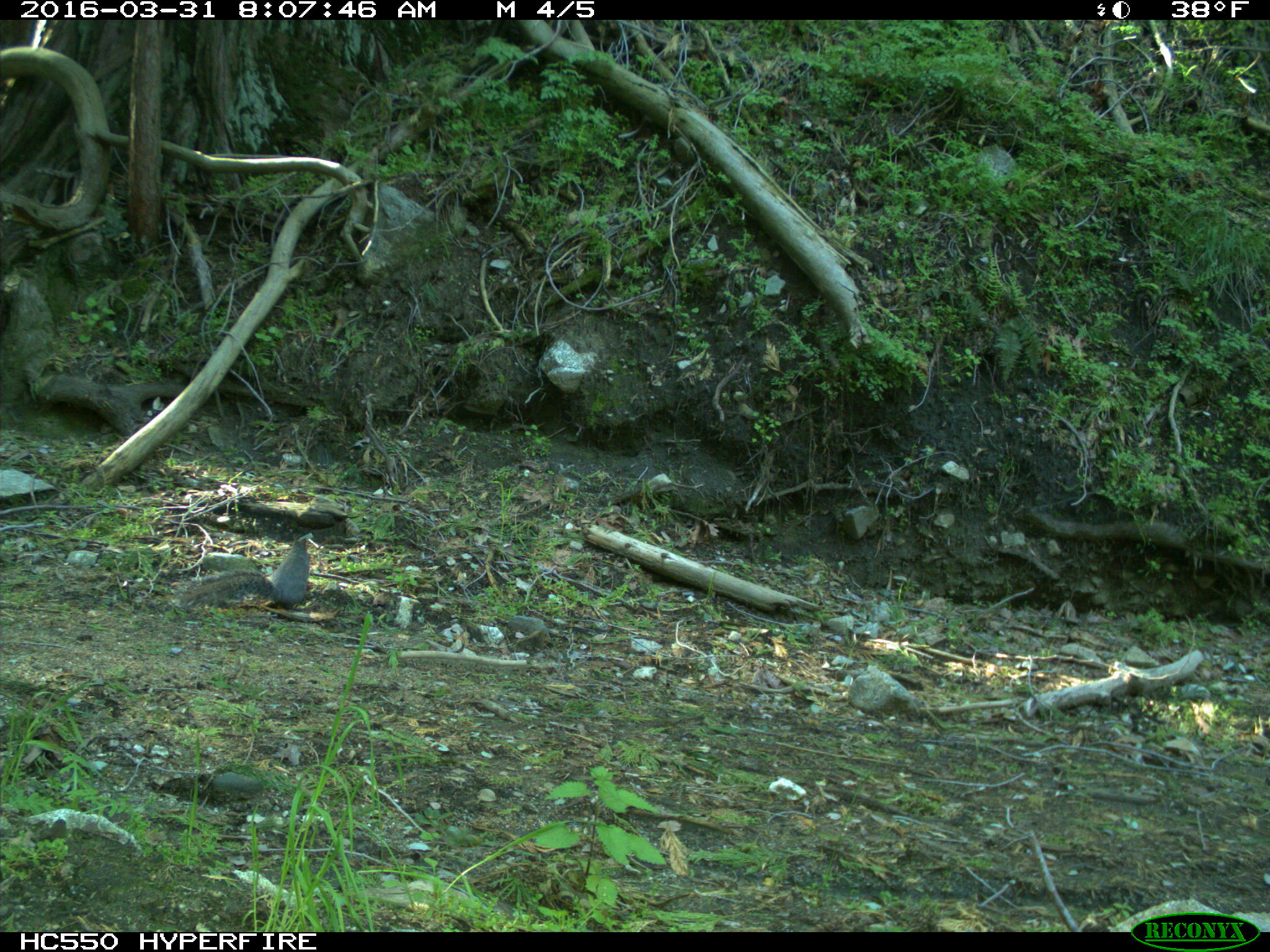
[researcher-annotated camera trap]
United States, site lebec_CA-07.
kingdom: Animalia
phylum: Chordata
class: Mammalia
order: Rodentia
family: Sciuridae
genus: Sciurus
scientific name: Sciurus carolinensis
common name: eastern gray squirrel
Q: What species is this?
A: Sciurus carolinensis (eastern gray squirrel).